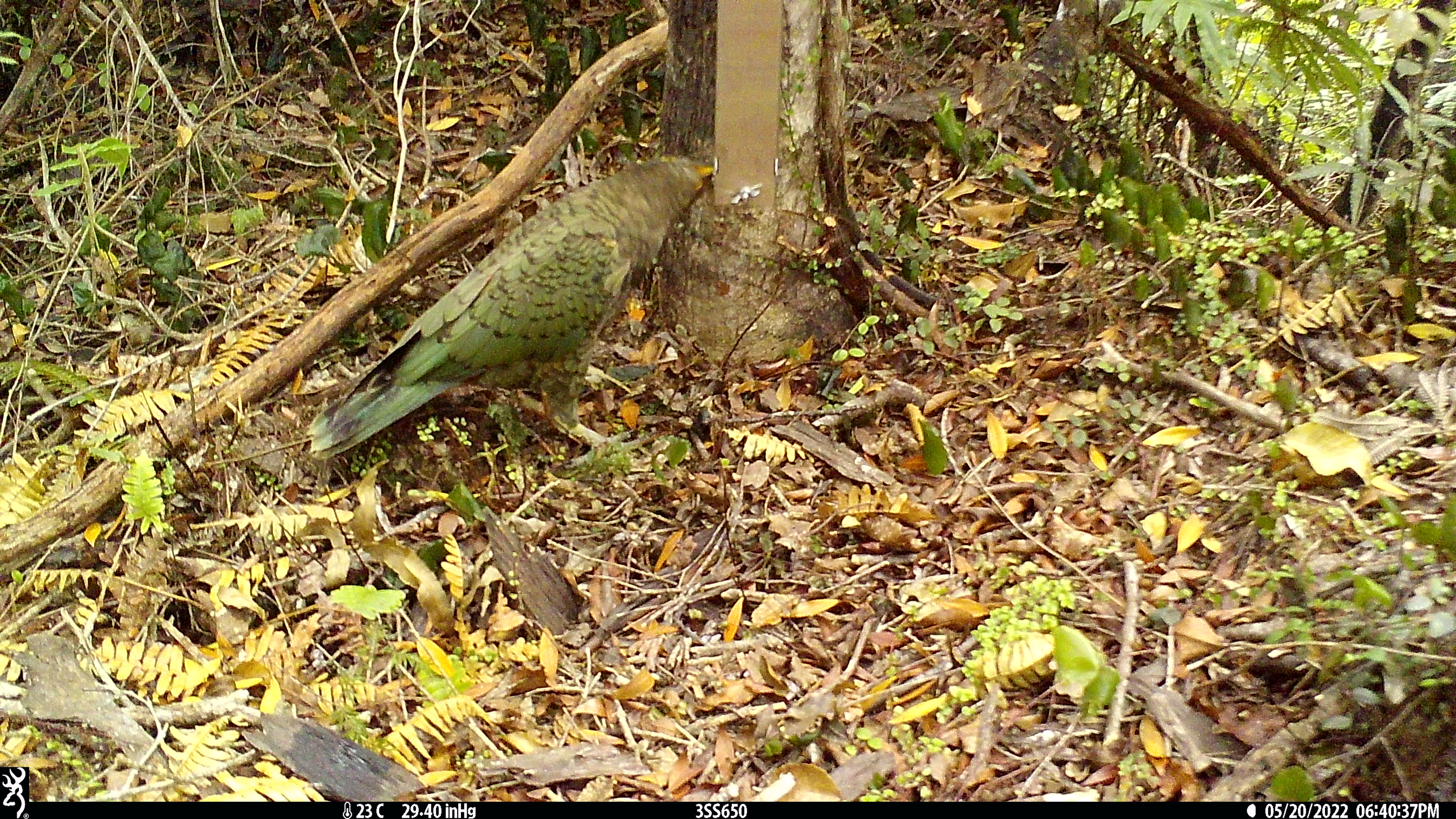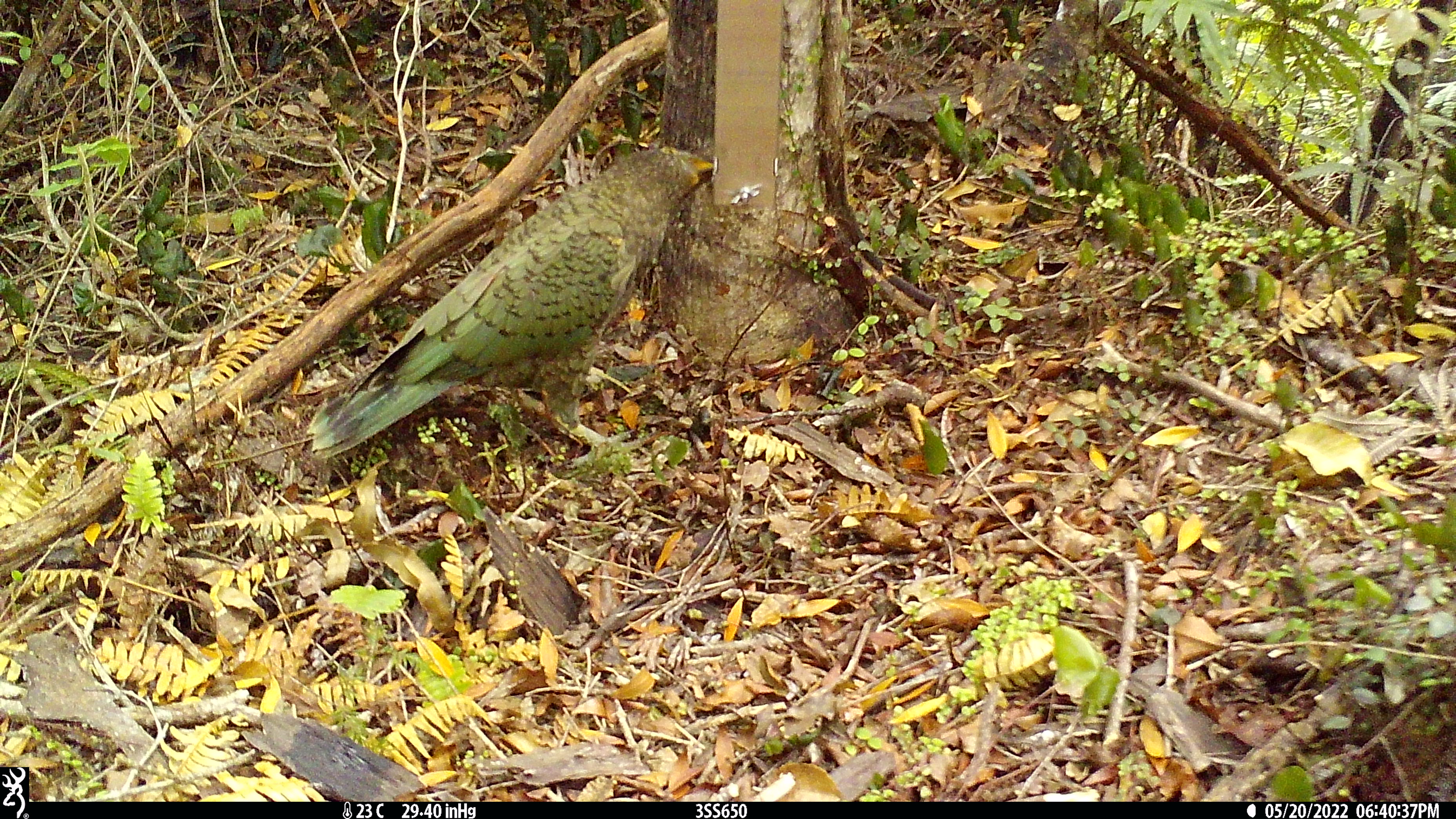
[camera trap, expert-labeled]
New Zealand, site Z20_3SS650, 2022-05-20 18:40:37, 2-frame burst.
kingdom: Animalia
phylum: Chordata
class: Aves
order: Psittaciformes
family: Strigopidae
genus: Nestor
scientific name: Nestor notabilis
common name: kea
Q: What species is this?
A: Kea (Nestor notabilis).